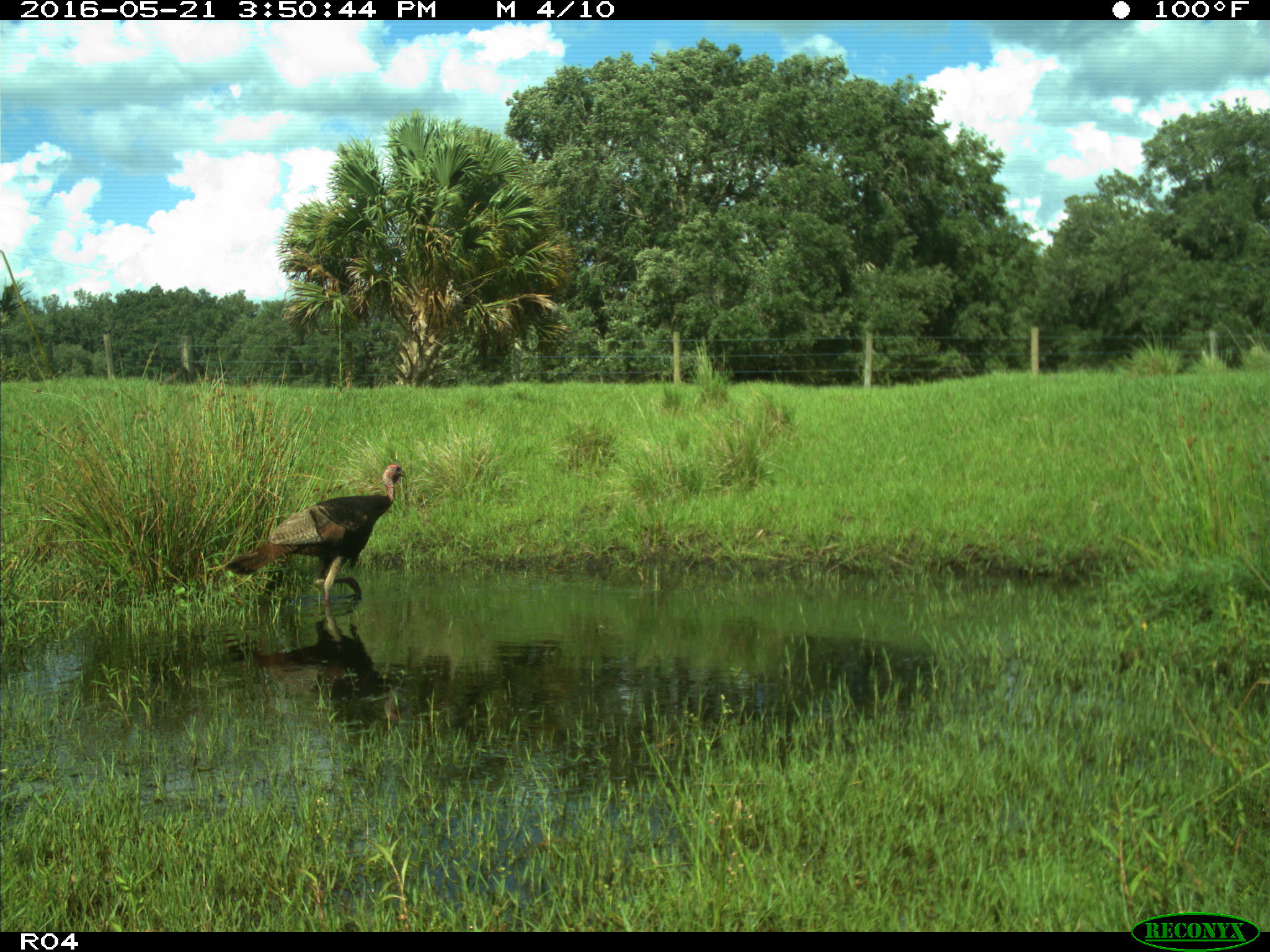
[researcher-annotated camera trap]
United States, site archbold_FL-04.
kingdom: Animalia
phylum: Chordata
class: Aves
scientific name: Aves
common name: birds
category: unidentified bird